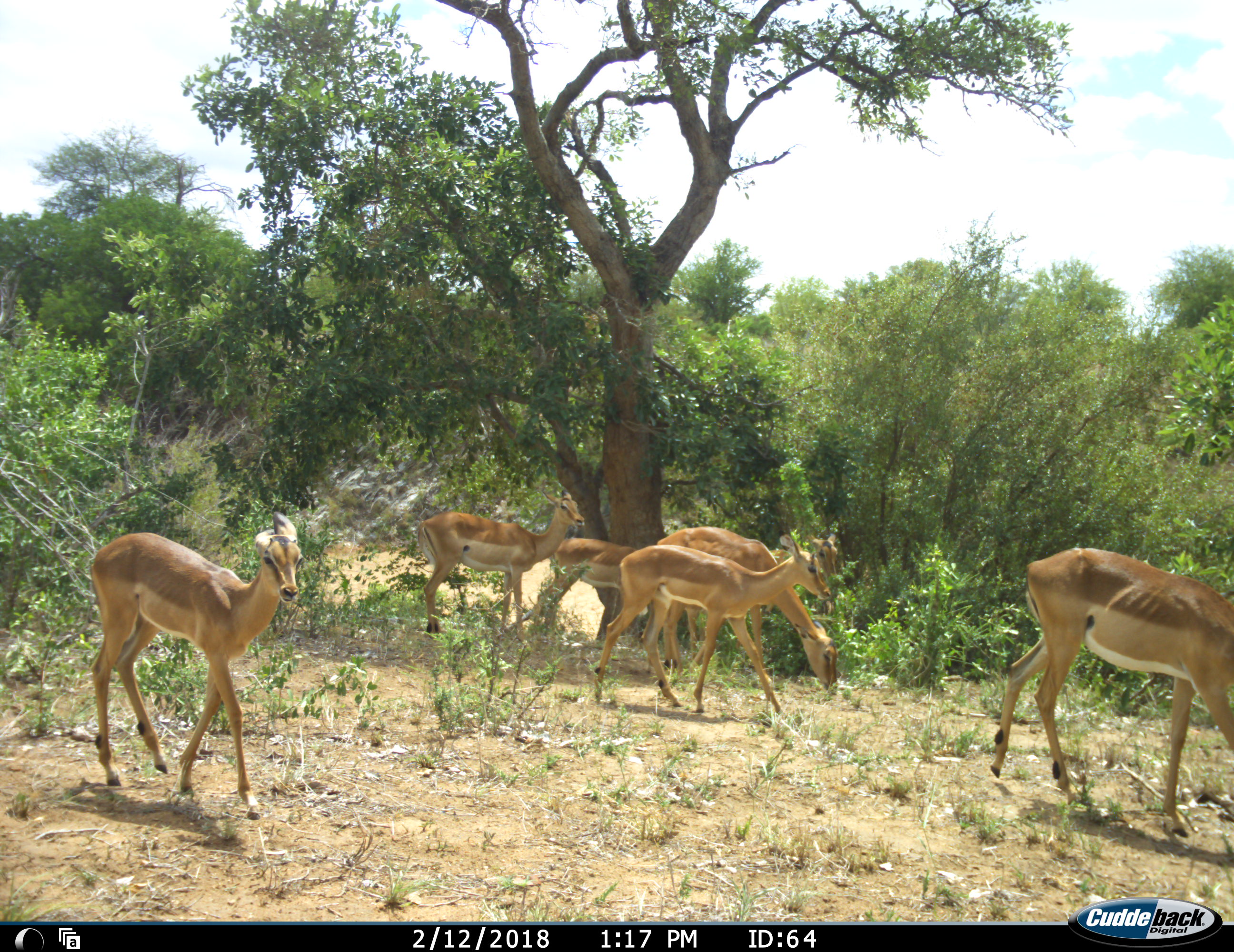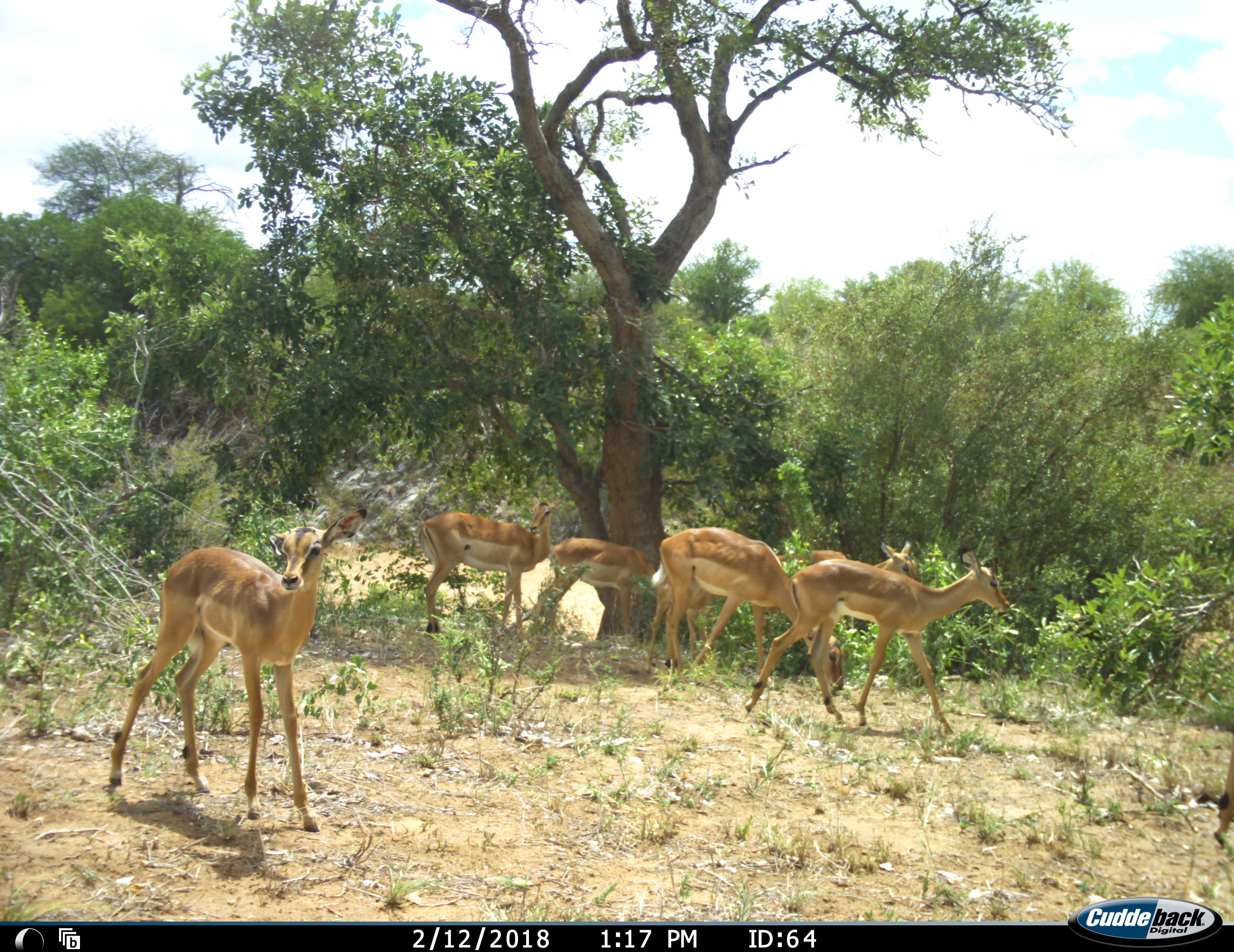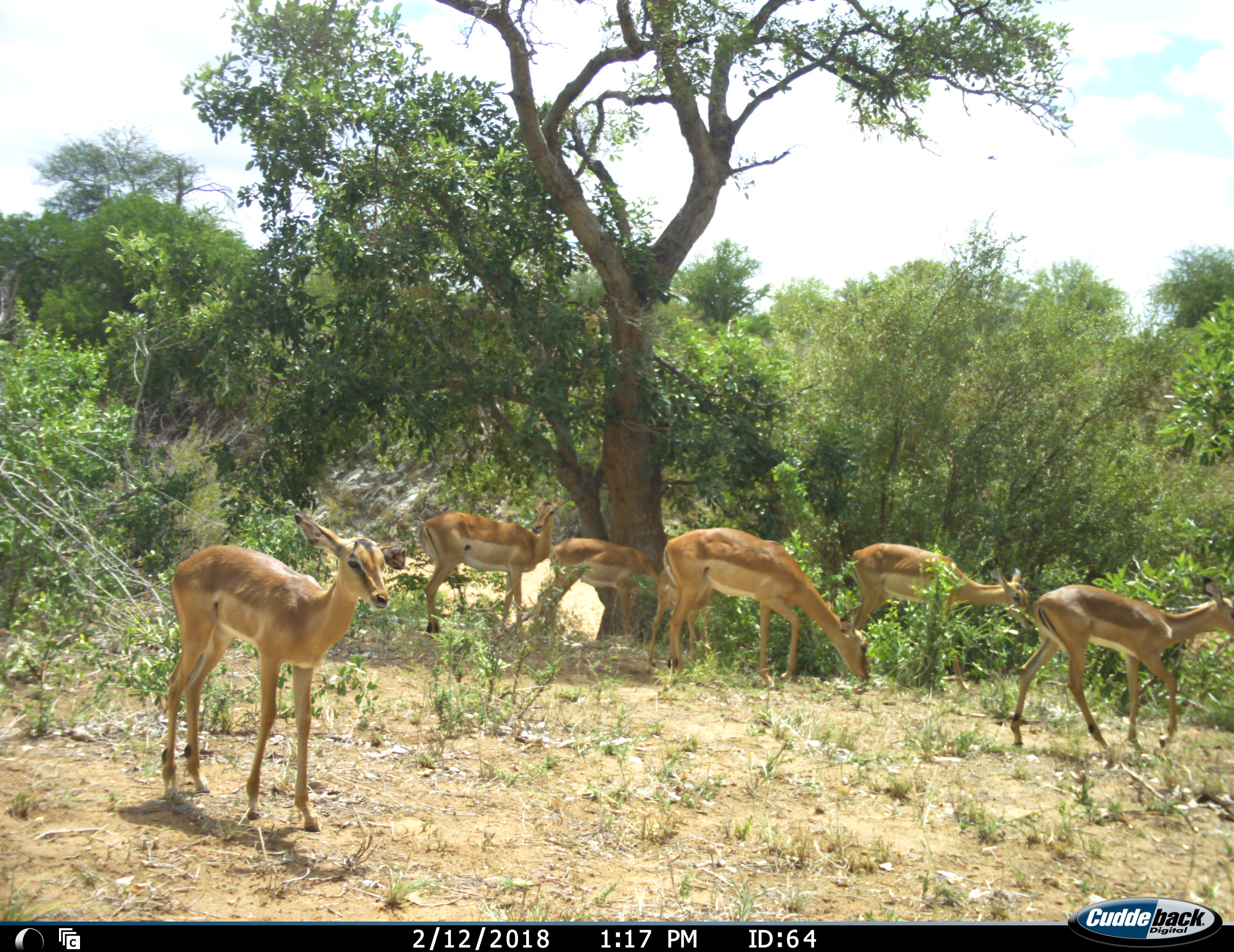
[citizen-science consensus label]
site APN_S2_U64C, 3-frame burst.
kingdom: Animalia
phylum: Chordata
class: Mammalia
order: Artiodactyla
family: Bovidae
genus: Aepyceros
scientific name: Aepyceros melampus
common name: impala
Impala (Aepyceros melampus), count 7. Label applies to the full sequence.